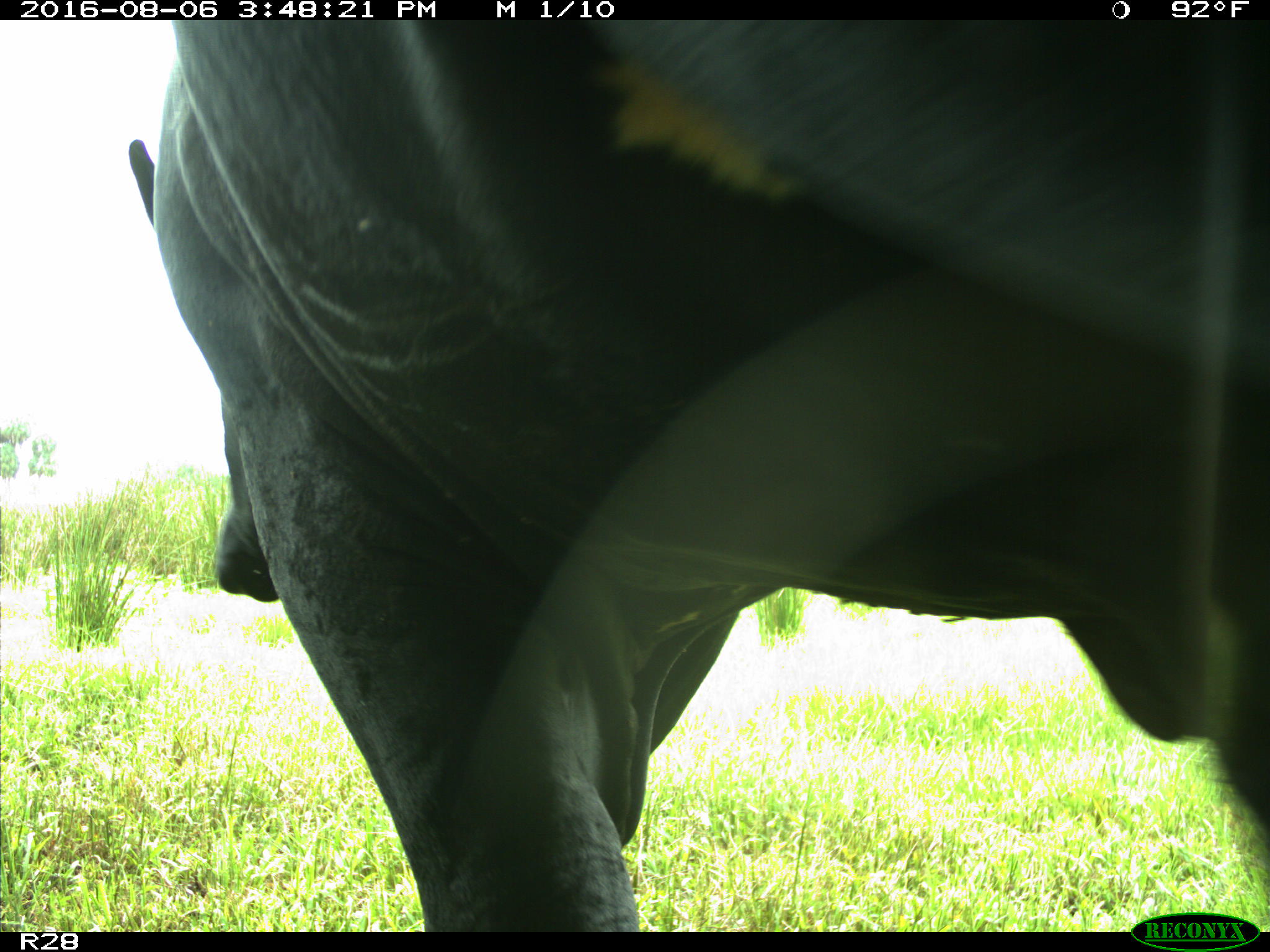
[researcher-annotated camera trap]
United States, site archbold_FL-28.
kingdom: Animalia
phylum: Chordata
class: Mammalia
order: Artiodactyla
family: Bovidae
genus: Bos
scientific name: Bos taurus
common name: domestic cow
Bos taurus (domestic cow).